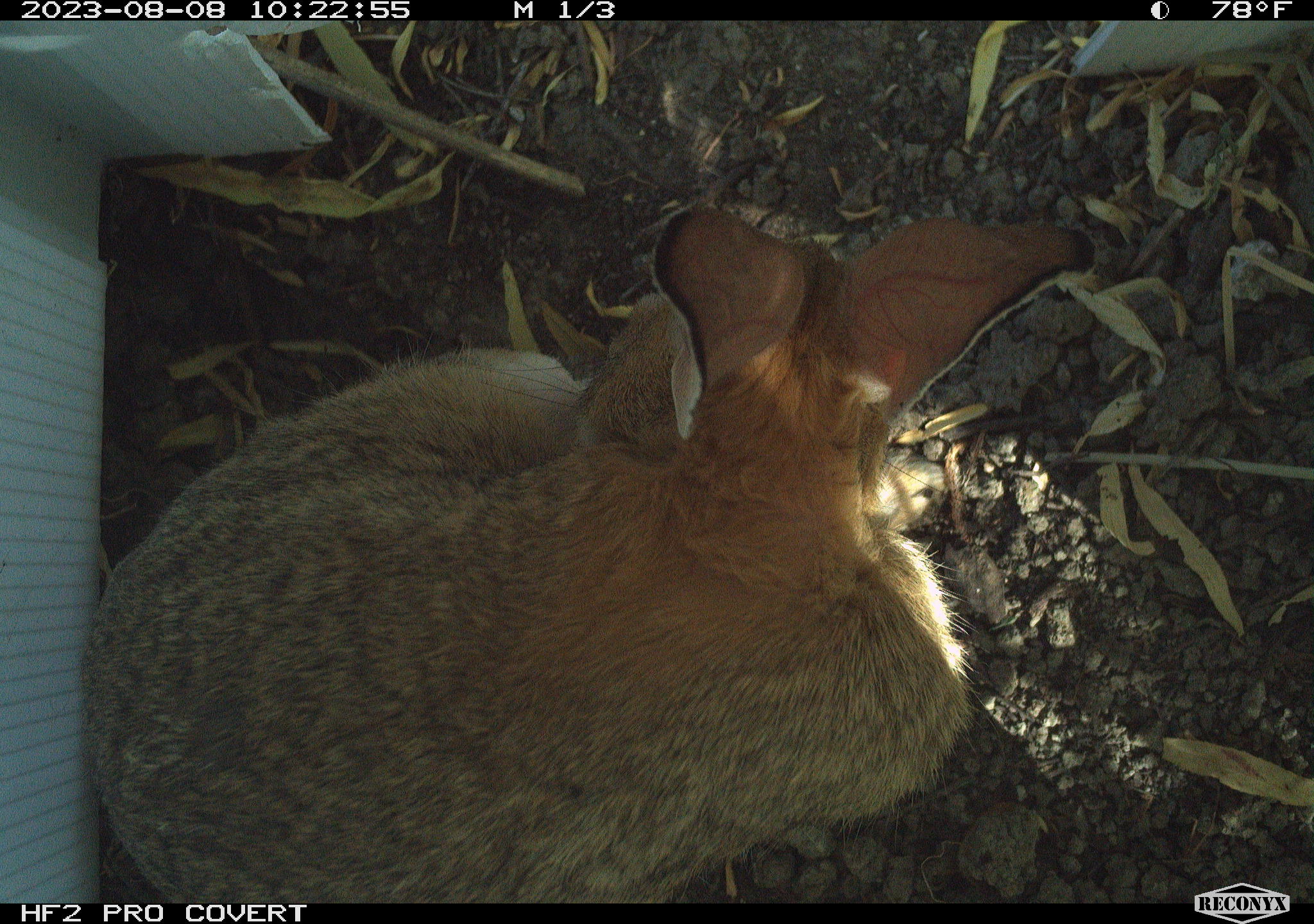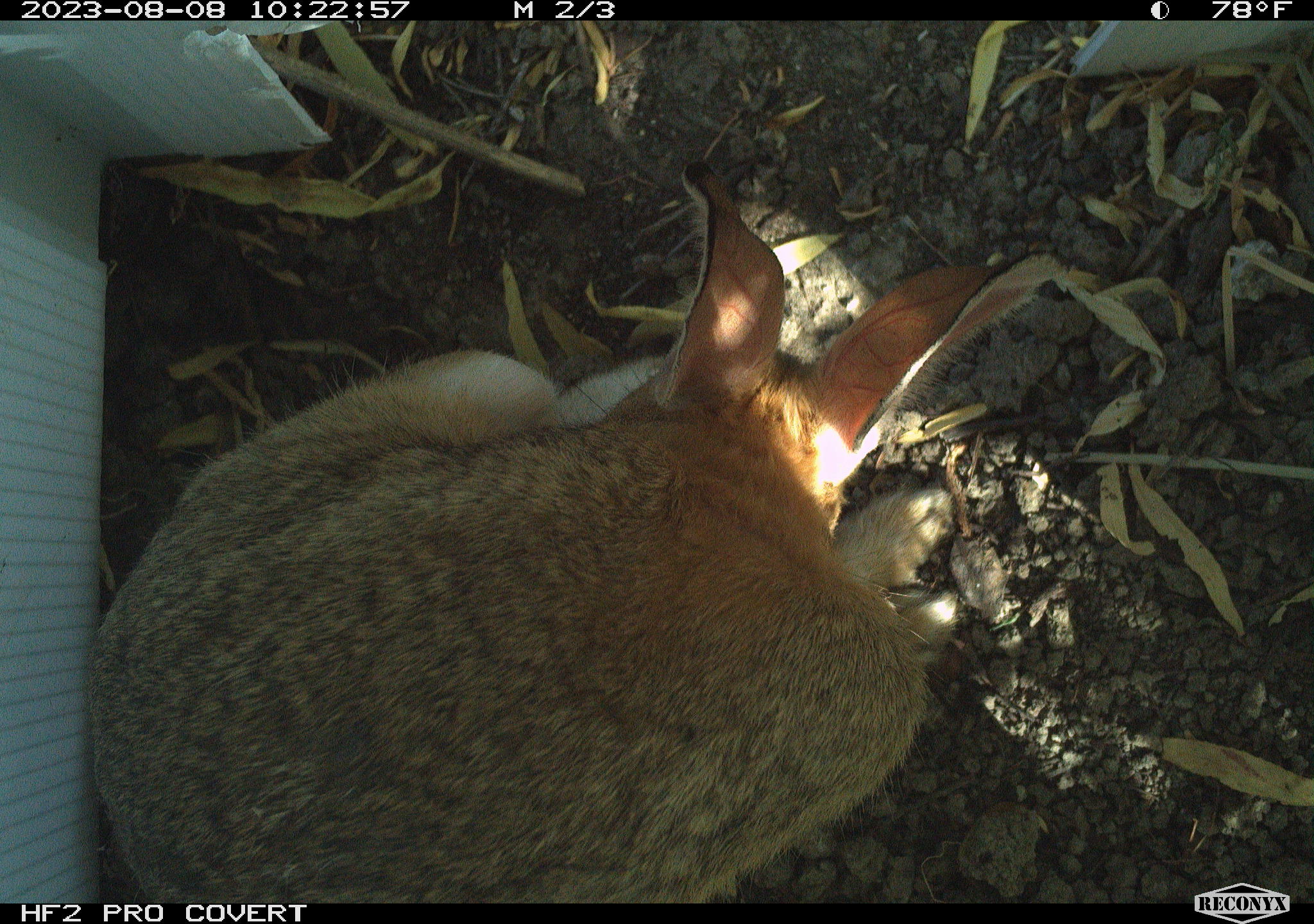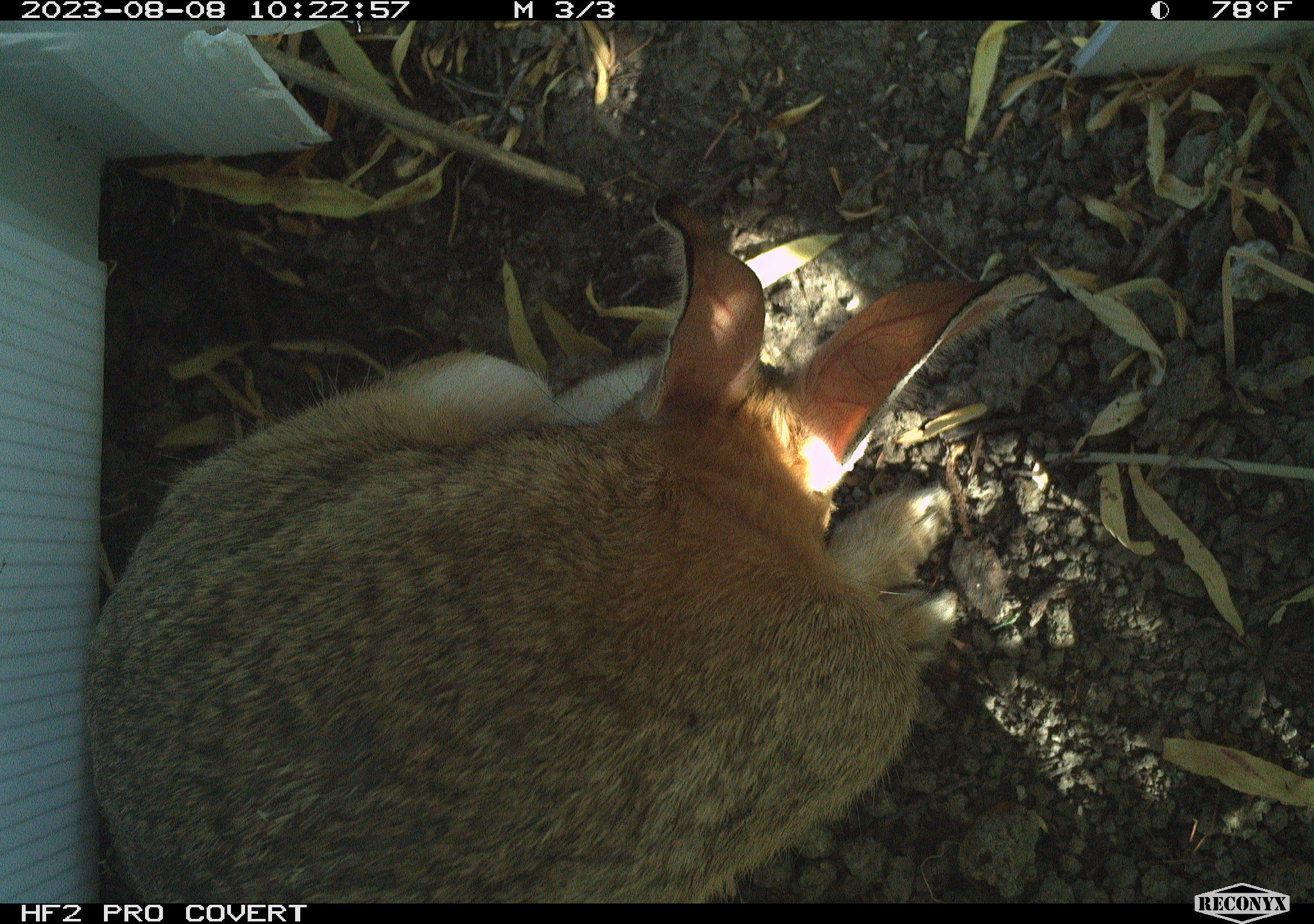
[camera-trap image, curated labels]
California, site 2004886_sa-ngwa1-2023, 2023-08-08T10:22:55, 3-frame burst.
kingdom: Animalia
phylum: Chordata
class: Mammalia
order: Lagomorpha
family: Leporidae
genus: Sylvilagus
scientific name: Sylvilagus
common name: cottontail rabbits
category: sylvilagus species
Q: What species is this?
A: Sylvilagus species (cottontail rabbits) (Sylvilagus).